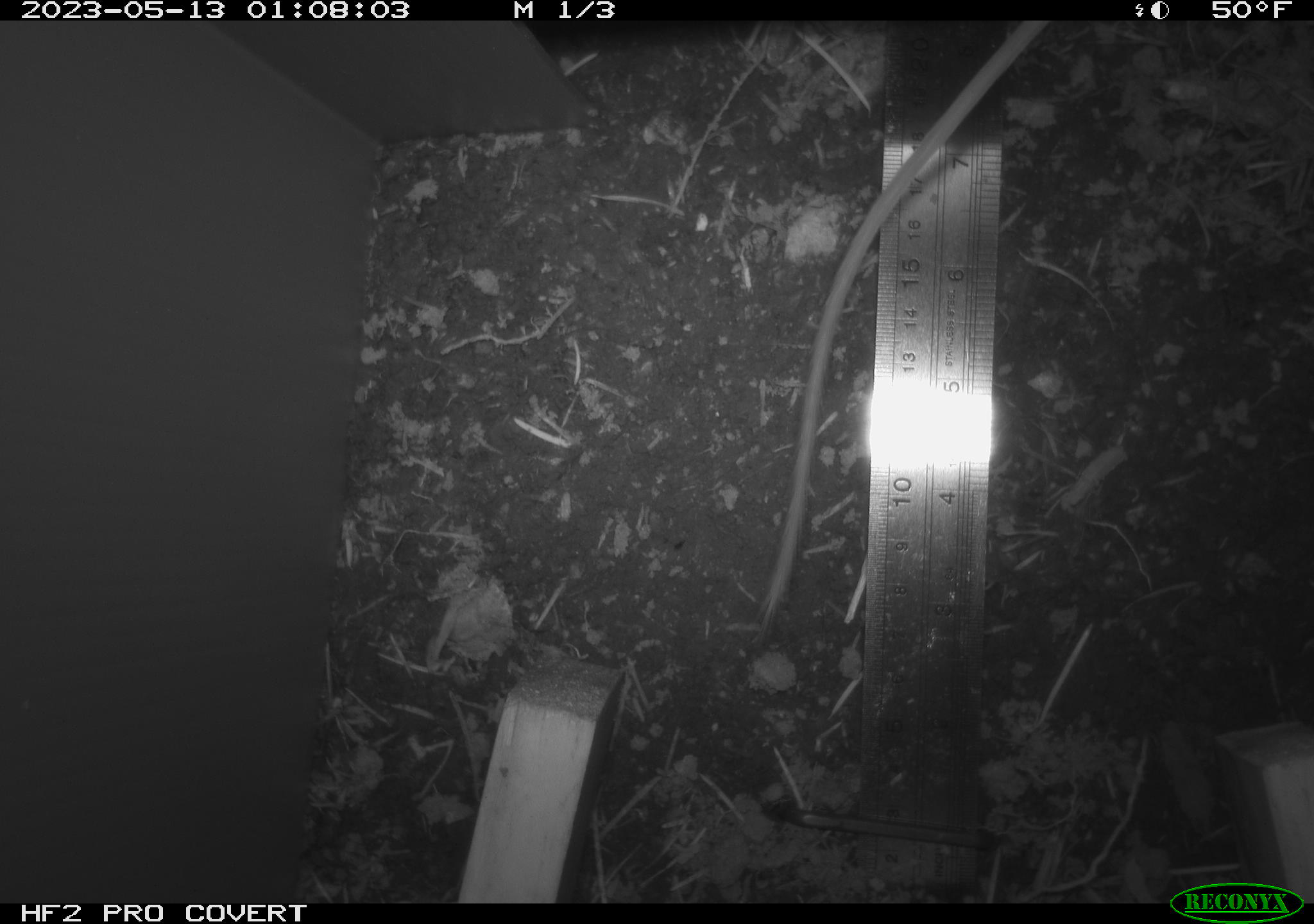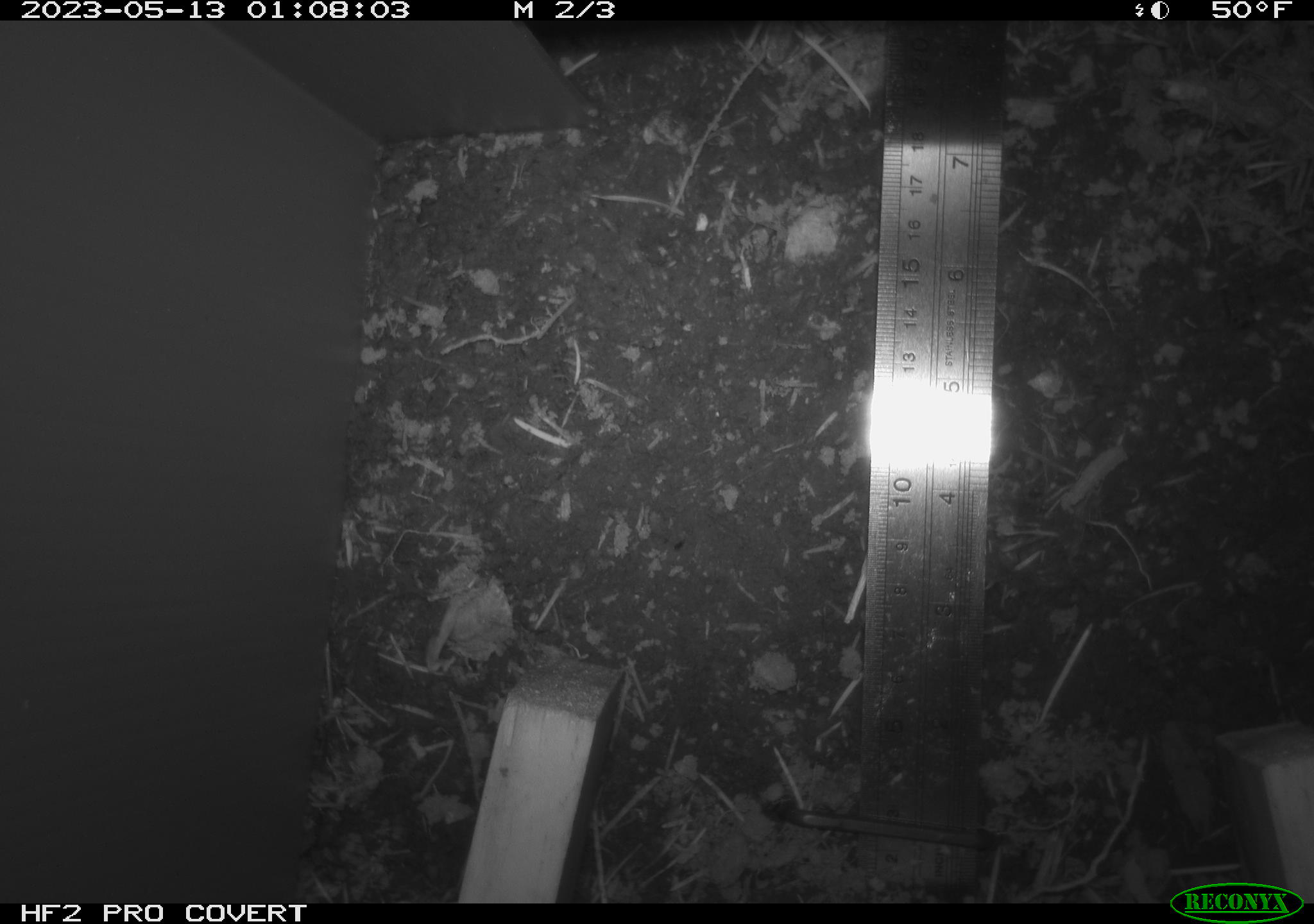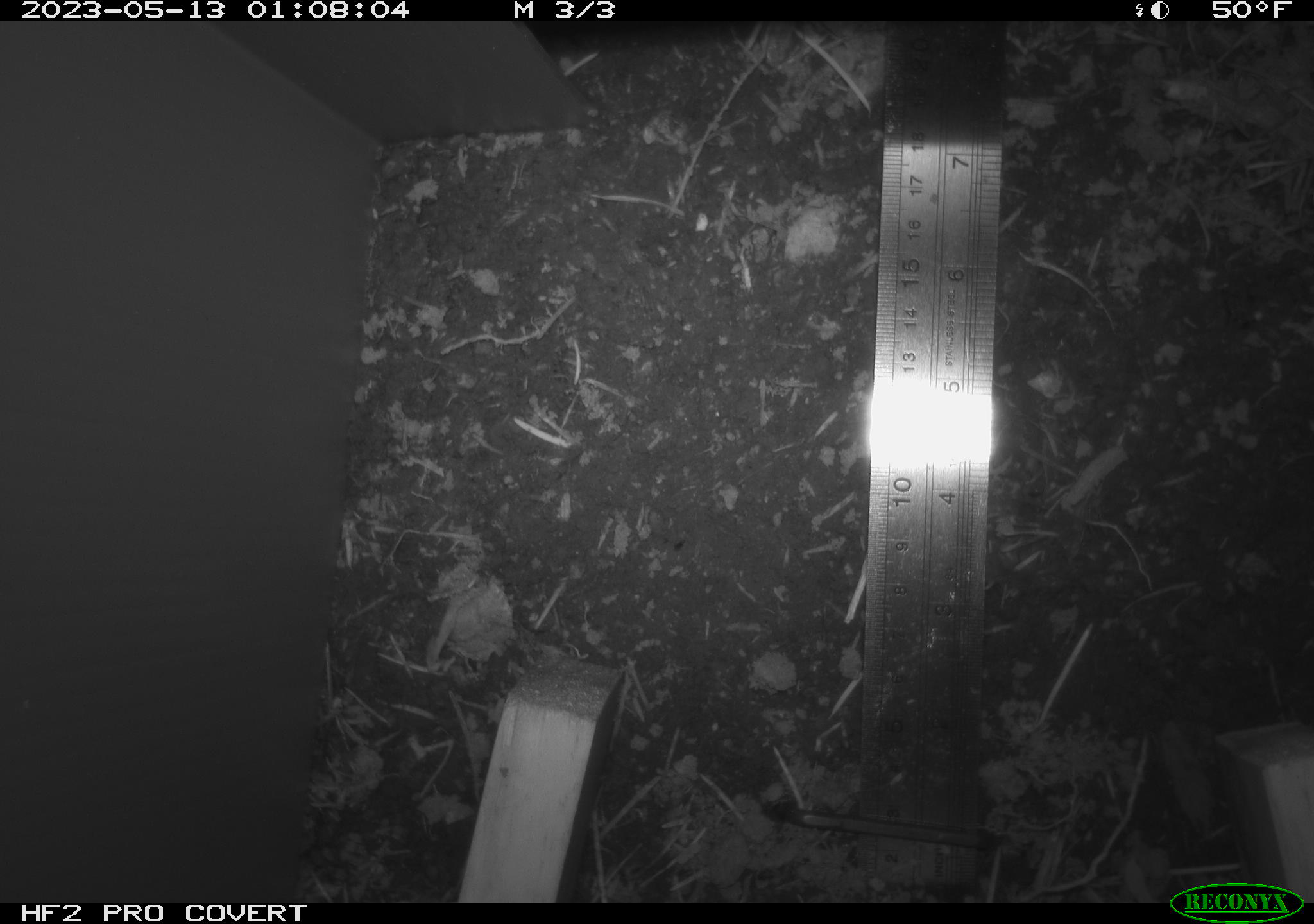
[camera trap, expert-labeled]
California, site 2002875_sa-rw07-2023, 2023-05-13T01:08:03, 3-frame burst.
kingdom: Animalia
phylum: Chordata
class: Mammalia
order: Rodentia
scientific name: Rodentia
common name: mouse species